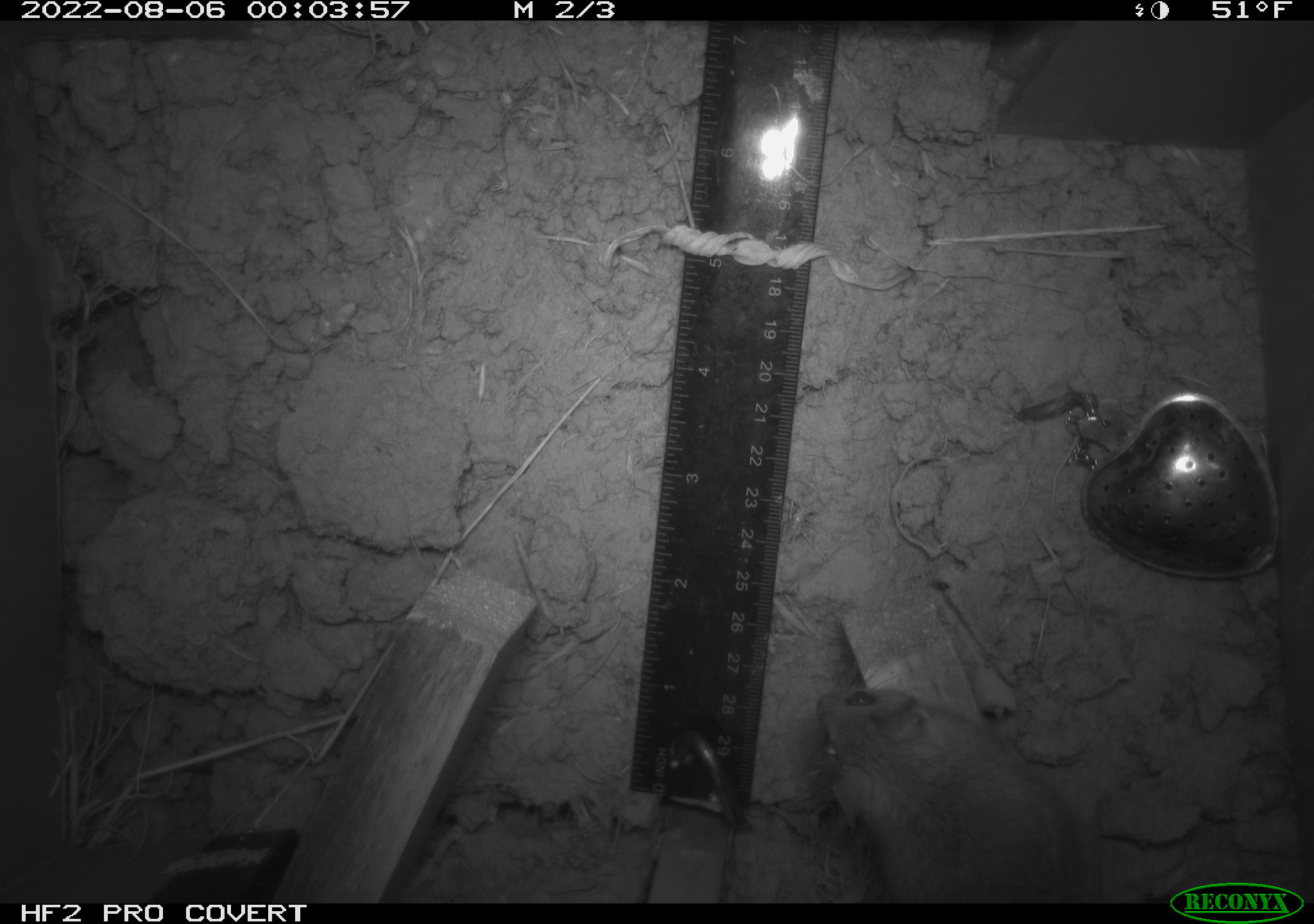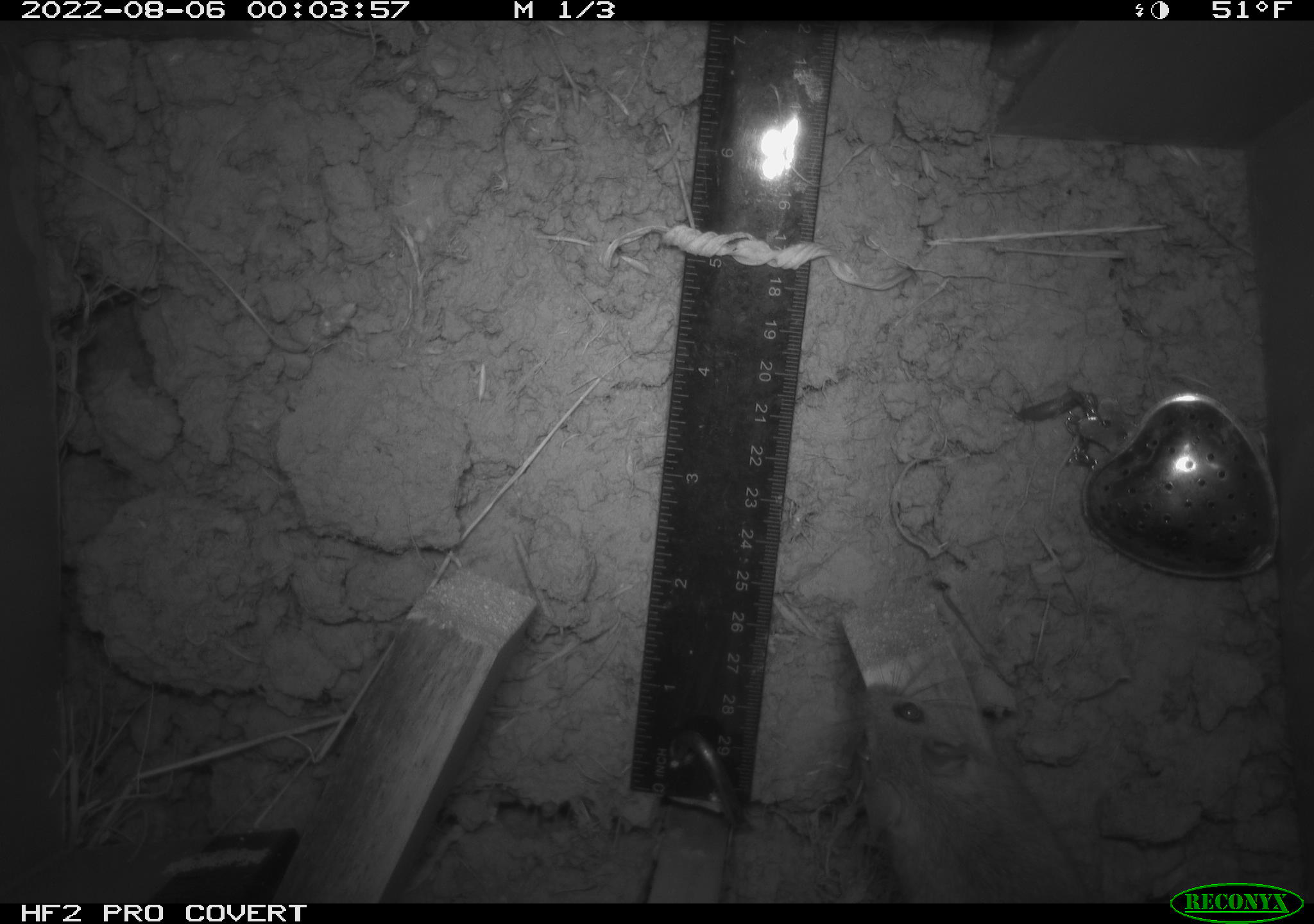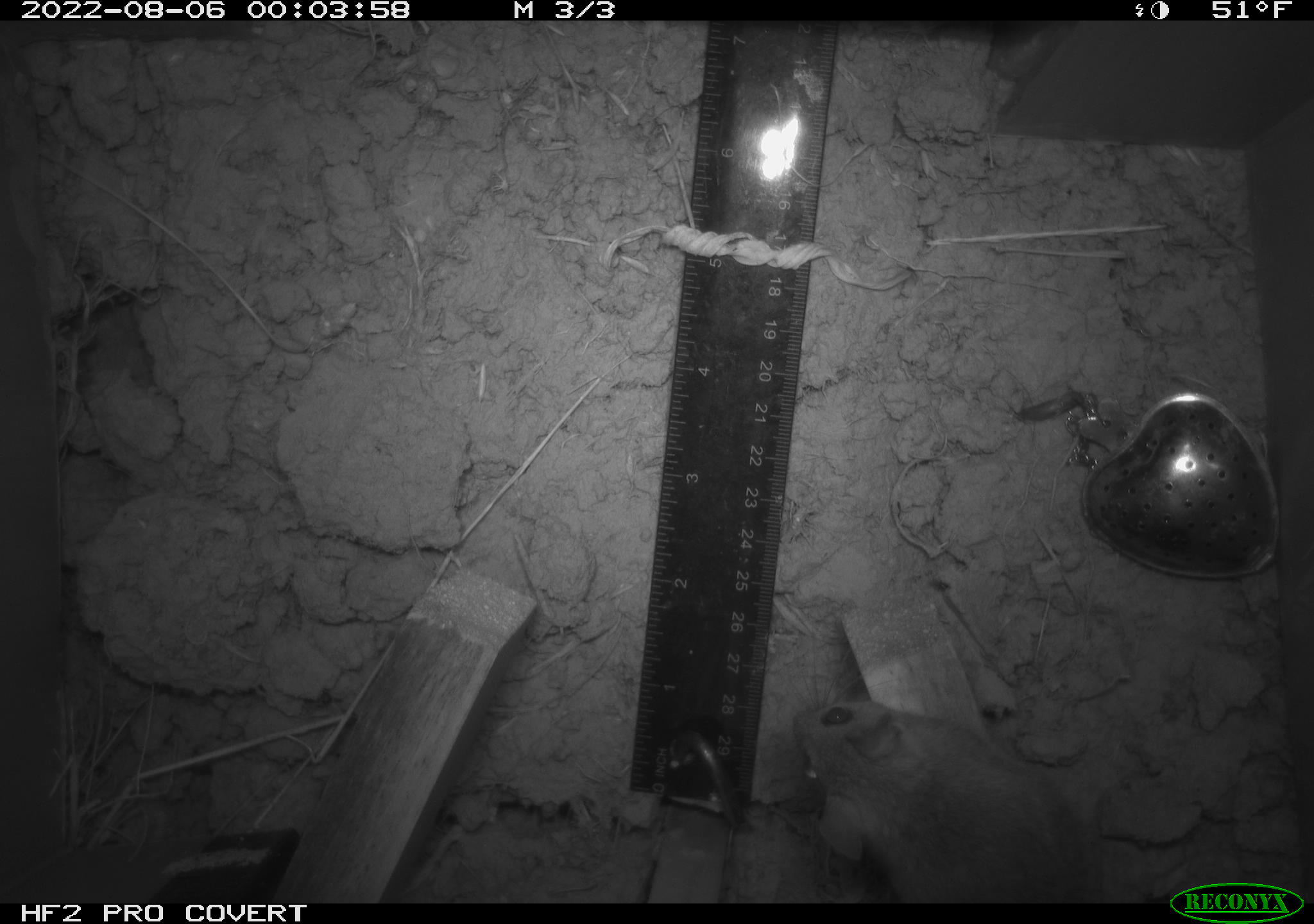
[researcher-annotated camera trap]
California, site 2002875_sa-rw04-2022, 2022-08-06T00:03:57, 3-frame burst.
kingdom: Animalia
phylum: Chordata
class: Mammalia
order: Rodentia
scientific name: Rodentia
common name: mouse species